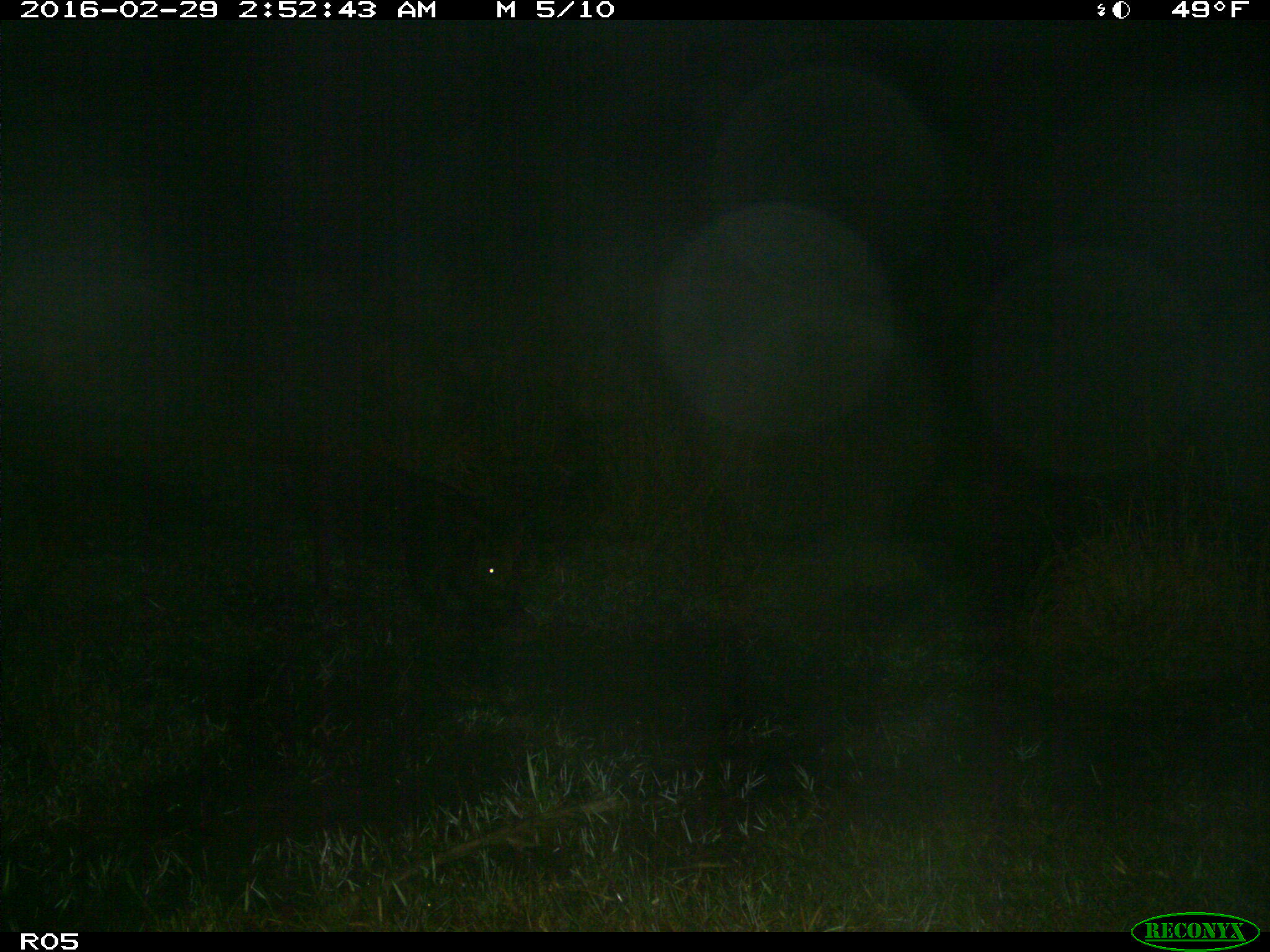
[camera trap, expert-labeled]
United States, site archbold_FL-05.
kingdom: Animalia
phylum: Chordata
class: Mammalia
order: Artiodactyla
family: Suidae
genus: Sus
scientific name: Sus scrofa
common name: wild boar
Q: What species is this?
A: Sus scrofa (wild boar).